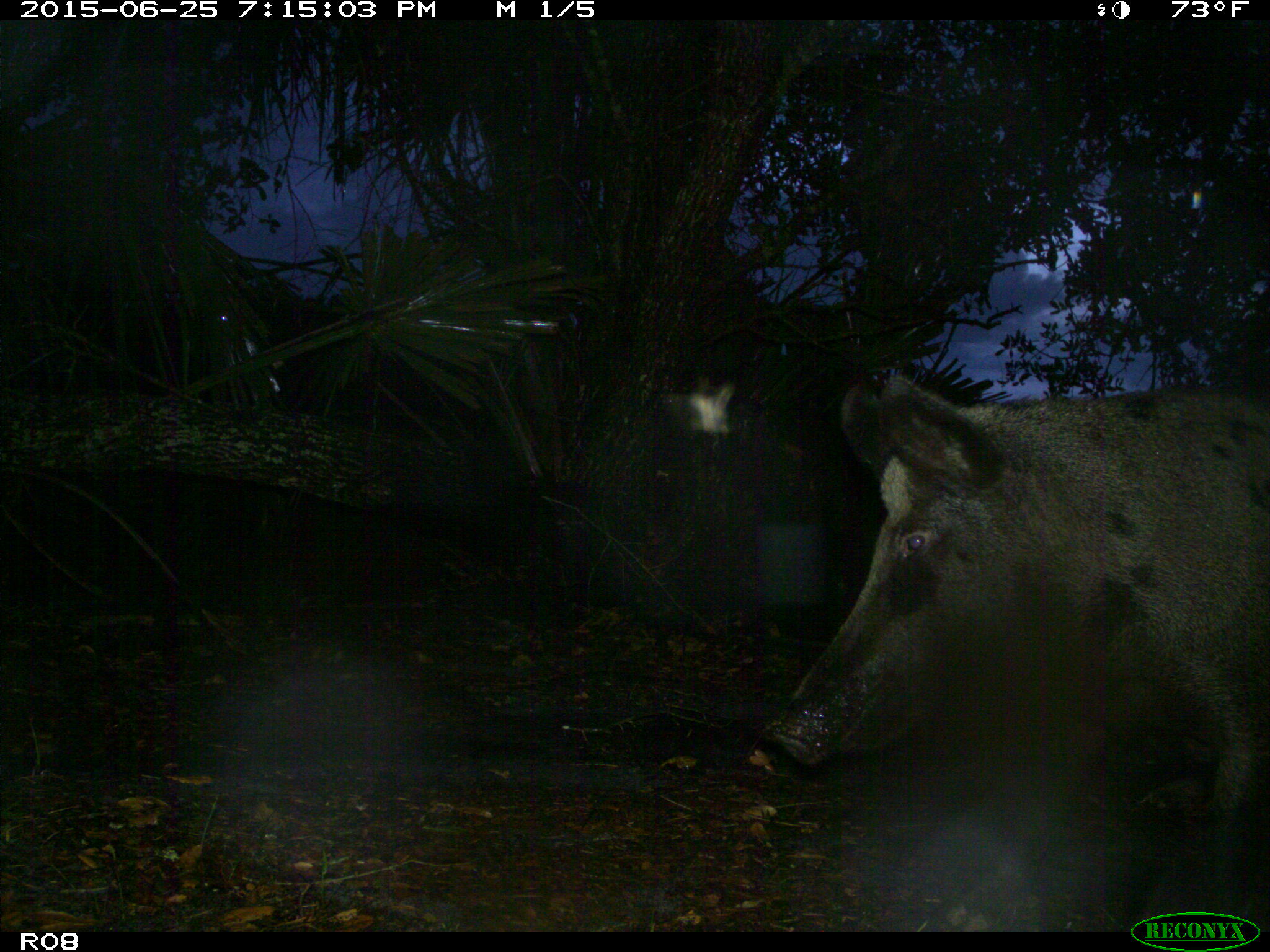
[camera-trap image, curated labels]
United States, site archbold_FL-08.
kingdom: Animalia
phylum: Chordata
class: Mammalia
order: Artiodactyla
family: Suidae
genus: Sus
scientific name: Sus scrofa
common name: wild boar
Sus scrofa (wild boar).